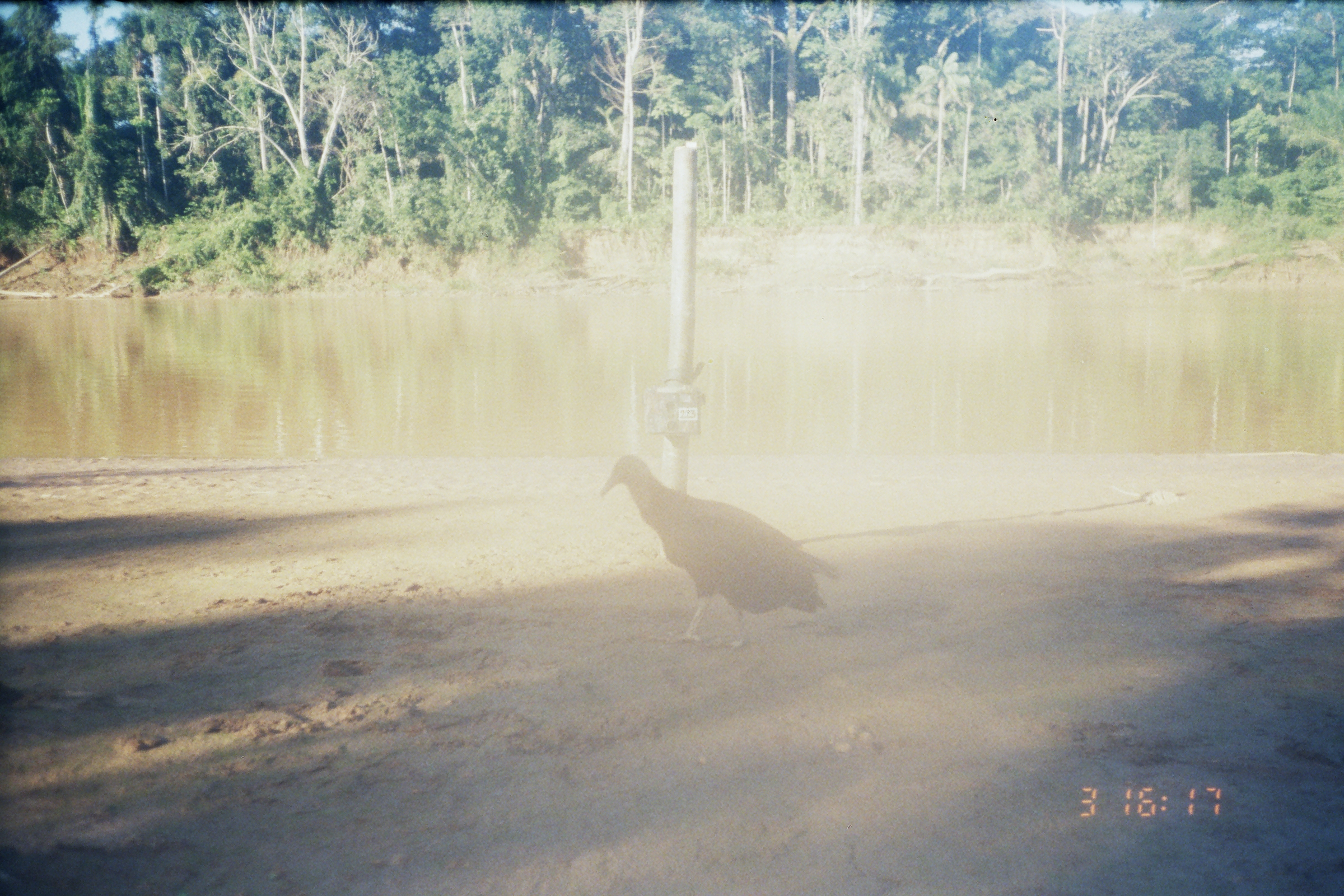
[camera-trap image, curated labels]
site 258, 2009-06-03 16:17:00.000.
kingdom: Animalia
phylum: Chordata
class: Aves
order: Cathartiformes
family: Cathartidae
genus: Coragyps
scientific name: Coragyps atratus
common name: black vulture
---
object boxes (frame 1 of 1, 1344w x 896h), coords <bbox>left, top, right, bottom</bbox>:
coragyps atratus: <bbox>597, 452, 841, 652</bbox>